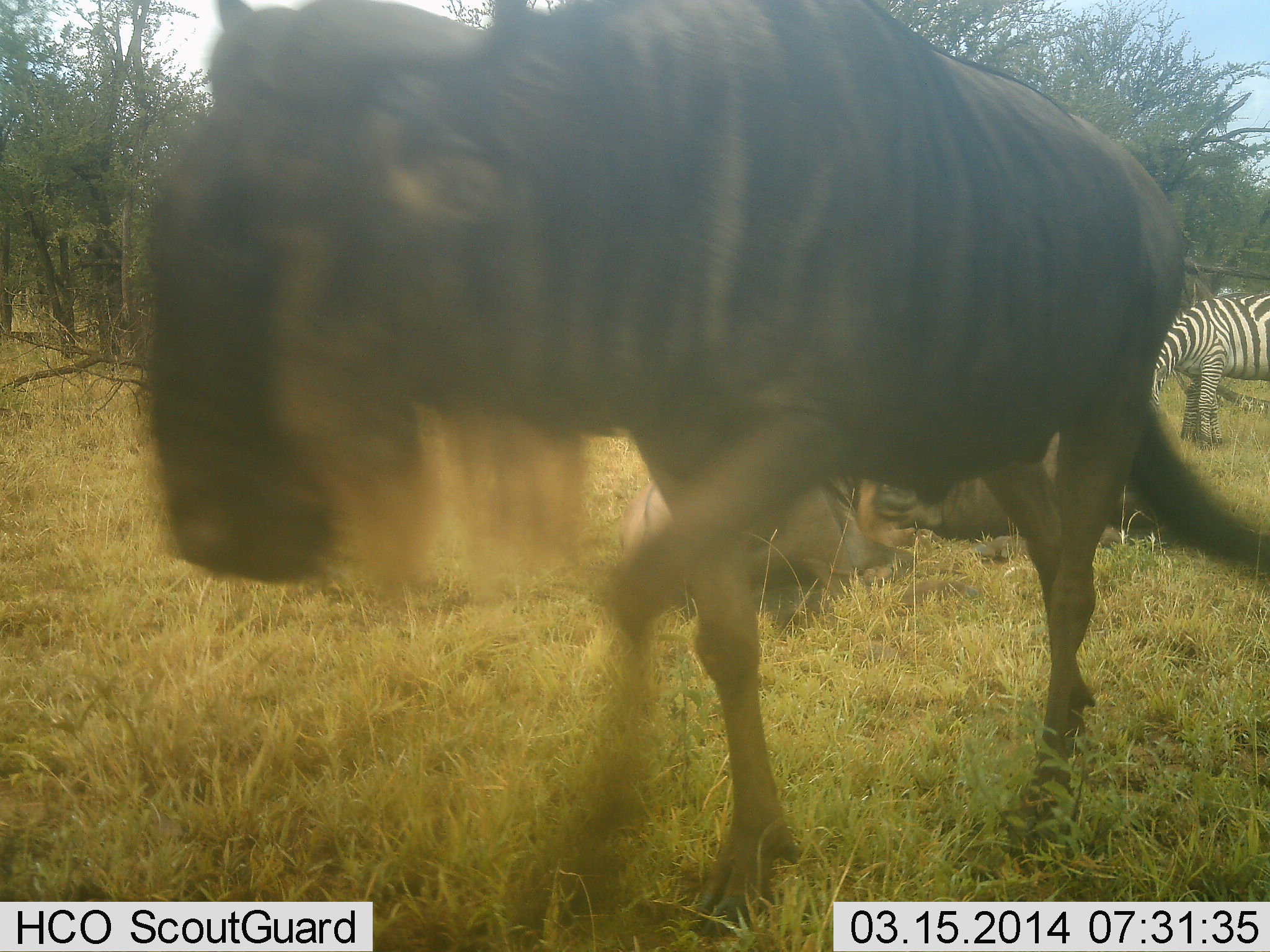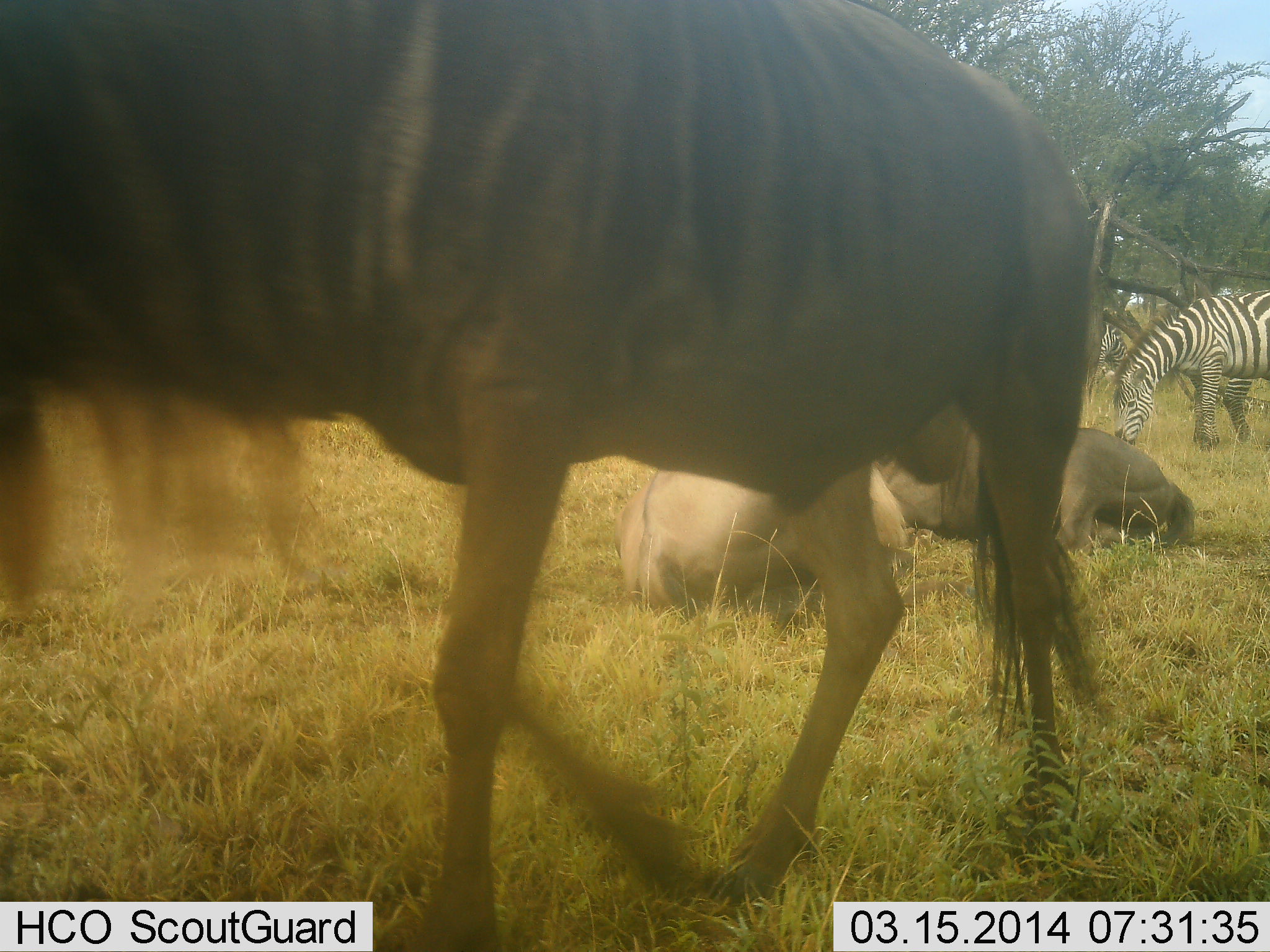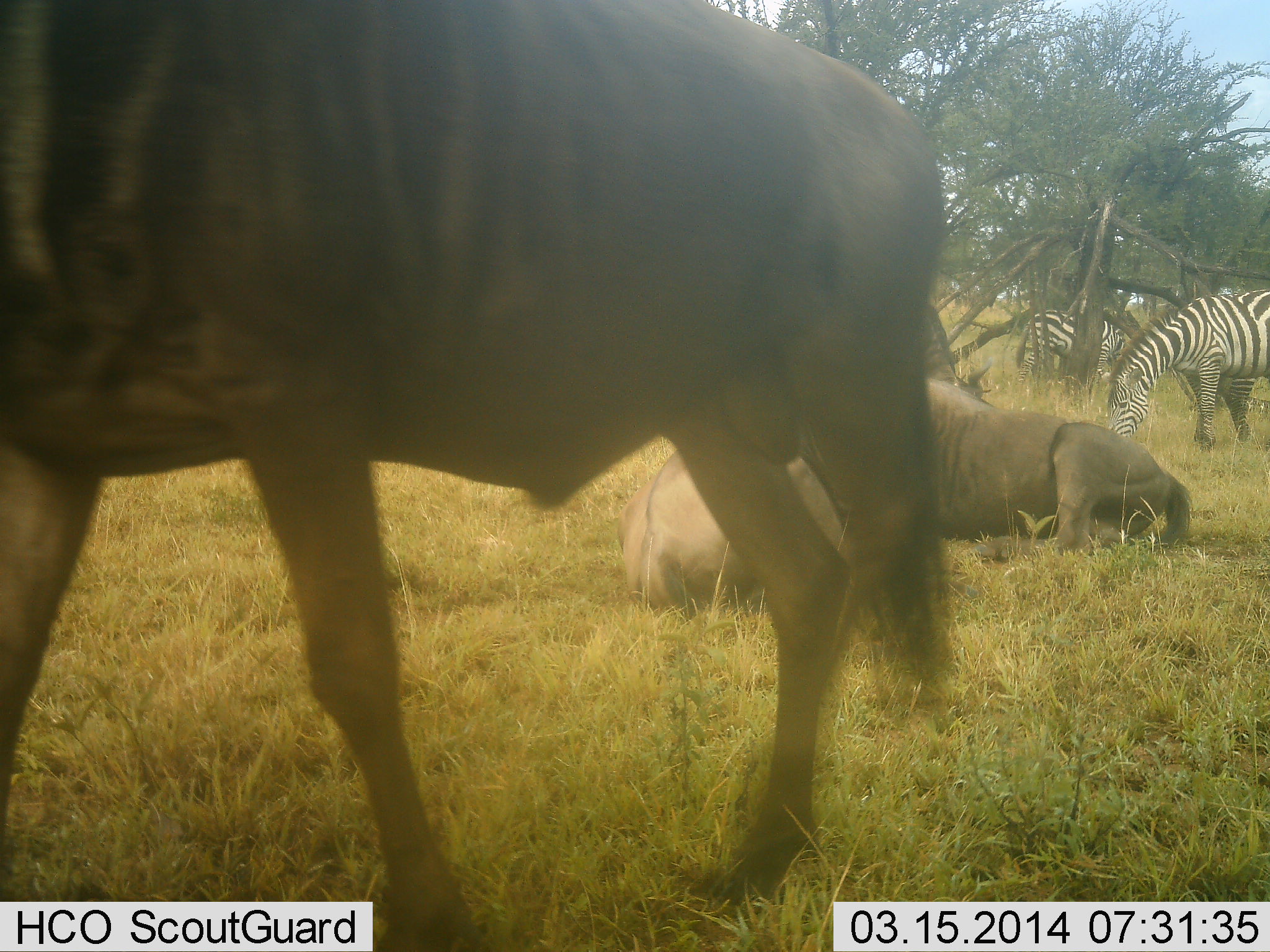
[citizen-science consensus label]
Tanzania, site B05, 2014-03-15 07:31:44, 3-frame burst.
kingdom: Animalia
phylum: Chordata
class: Mammalia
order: Artiodactyla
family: Bovidae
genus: Connochaetes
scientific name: Connochaetes taurinus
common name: blue wildebeest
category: wildebeest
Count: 3.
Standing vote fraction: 34%.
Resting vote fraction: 86%.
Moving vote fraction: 55%.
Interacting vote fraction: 5%.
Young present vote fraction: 0%.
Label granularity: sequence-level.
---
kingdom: Animalia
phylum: Chordata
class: Mammalia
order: Perissodactyla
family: Equidae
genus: Equus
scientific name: Equus quagga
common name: plains zebra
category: zebra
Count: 2.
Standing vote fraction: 25%.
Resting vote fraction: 0%.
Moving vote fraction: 5%.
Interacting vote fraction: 2%.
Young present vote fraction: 0%.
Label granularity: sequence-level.